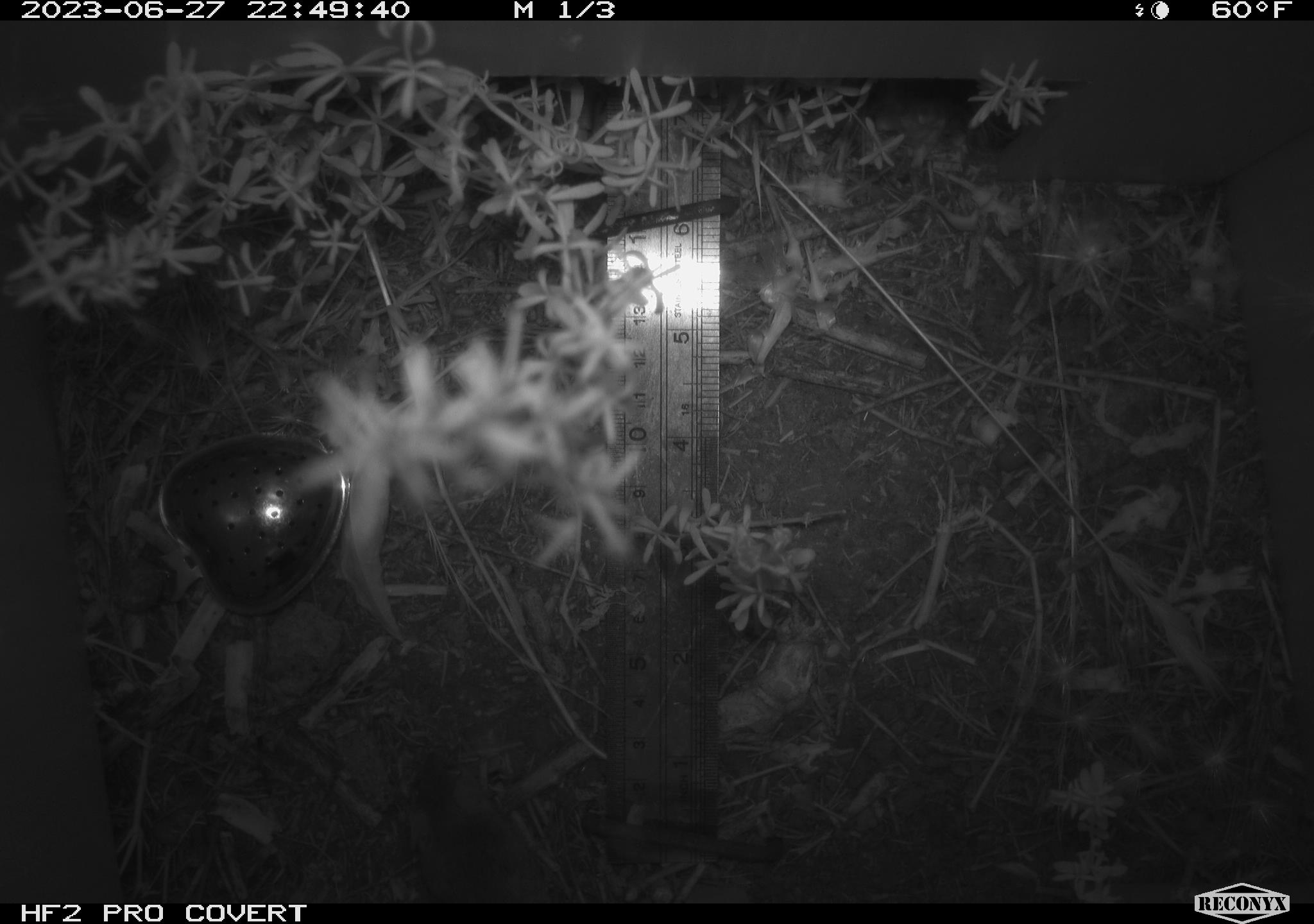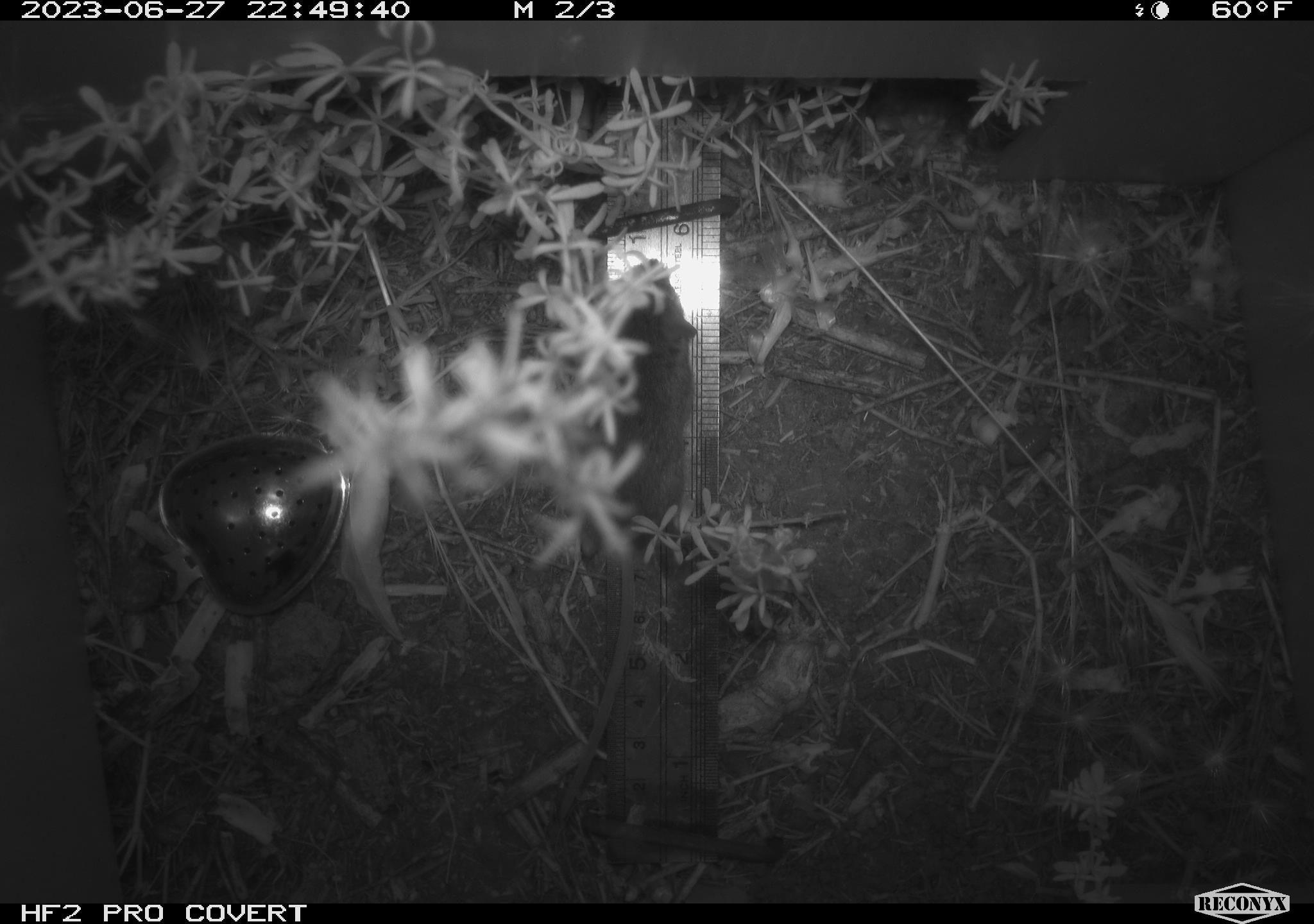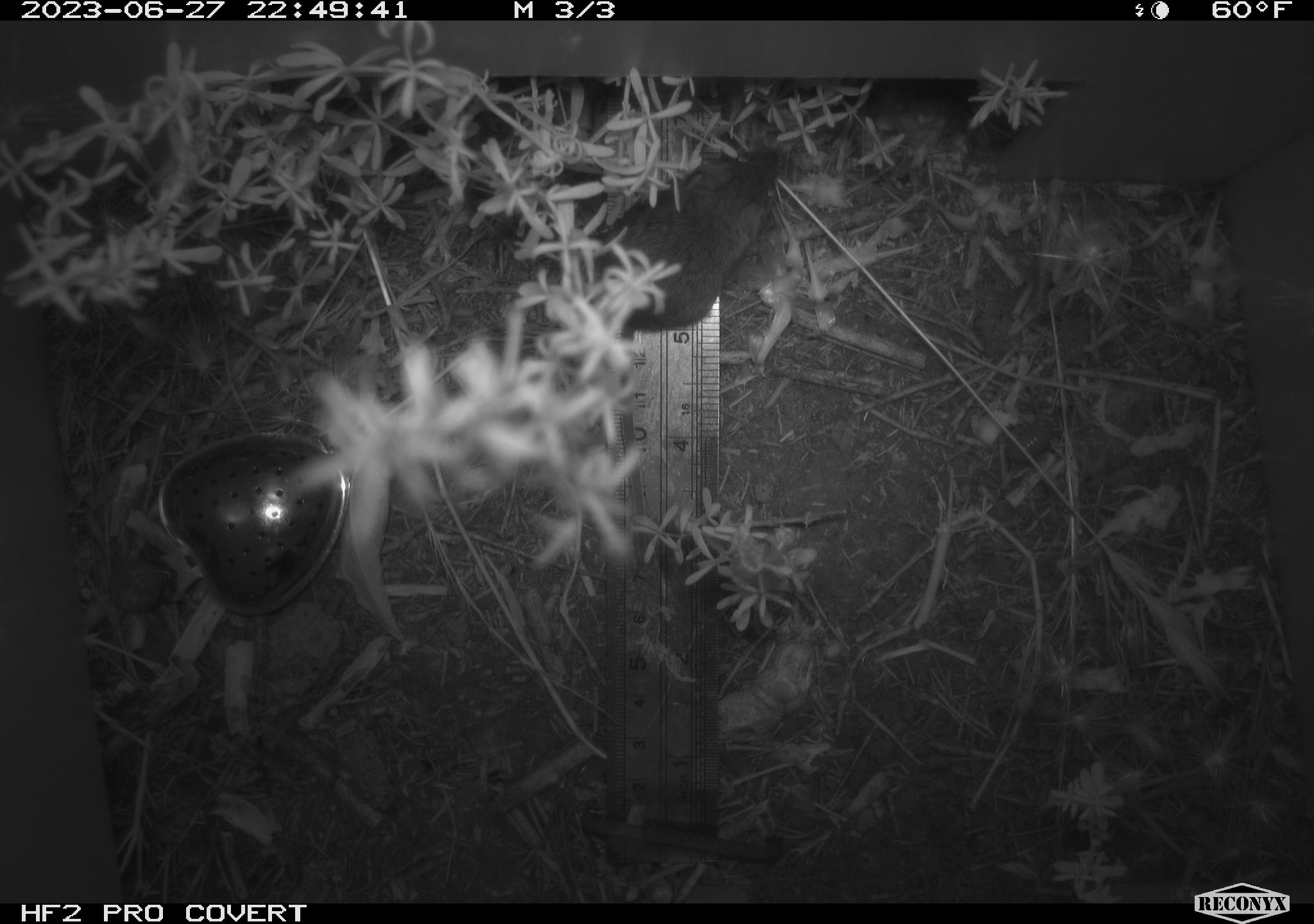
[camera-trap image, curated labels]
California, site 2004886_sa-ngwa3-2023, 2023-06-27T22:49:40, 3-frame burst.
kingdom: Animalia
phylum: Chordata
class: Mammalia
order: Rodentia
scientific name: Rodentia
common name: mouse species